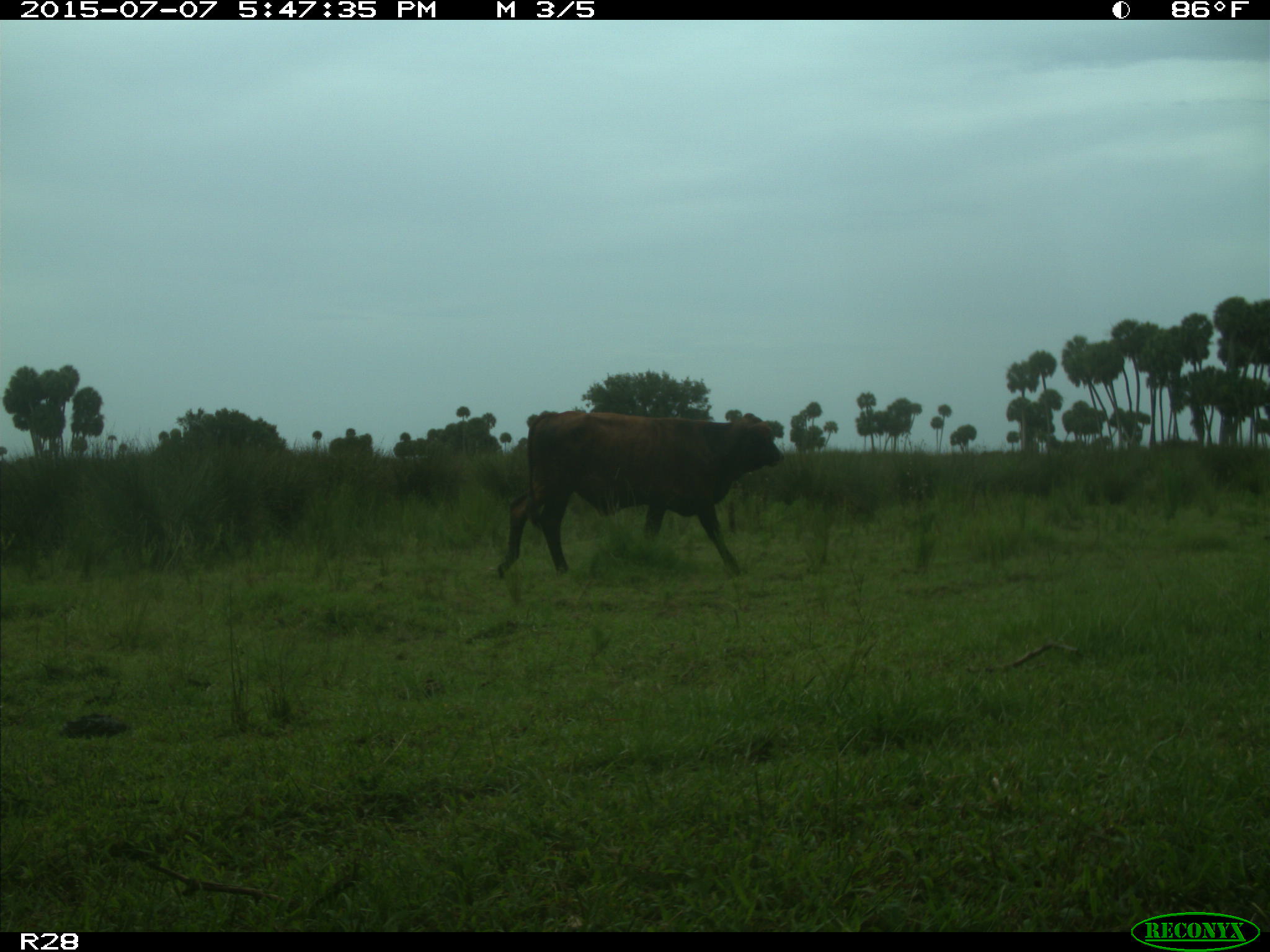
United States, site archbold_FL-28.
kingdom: Animalia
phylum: Chordata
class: Mammalia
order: Artiodactyla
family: Bovidae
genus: Bos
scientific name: Bos taurus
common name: domestic cow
Bos taurus (domestic cow).